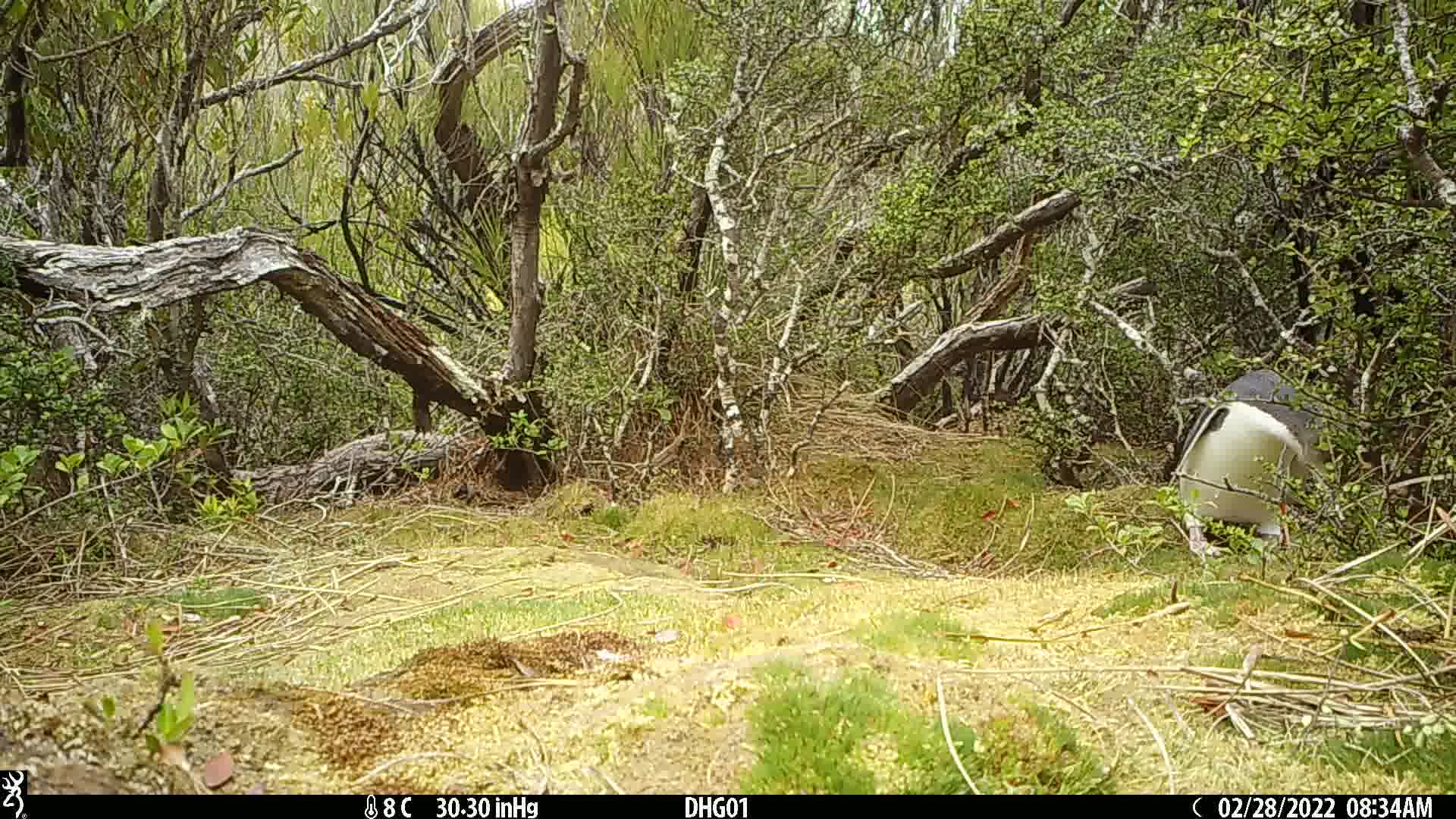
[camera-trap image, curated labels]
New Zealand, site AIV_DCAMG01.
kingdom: Animalia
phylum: Chordata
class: Aves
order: Sphenisciformes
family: Spheniscidae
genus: Megadyptes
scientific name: Megadyptes antipodes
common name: yellow-eyed penguin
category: yellow eyed penguin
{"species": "yellow eyed penguin (yellow-eyed penguin) (Megadyptes antipodes)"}